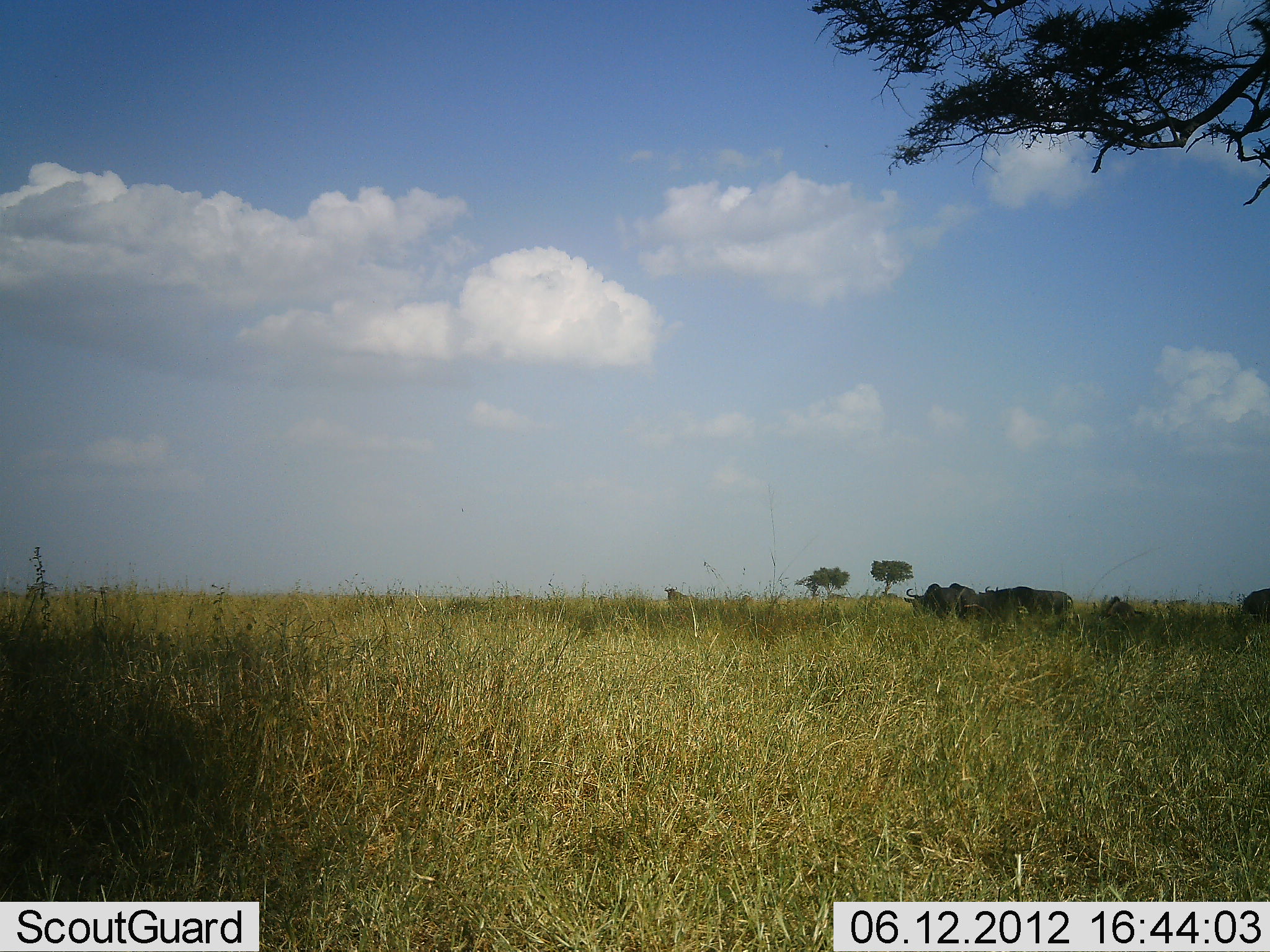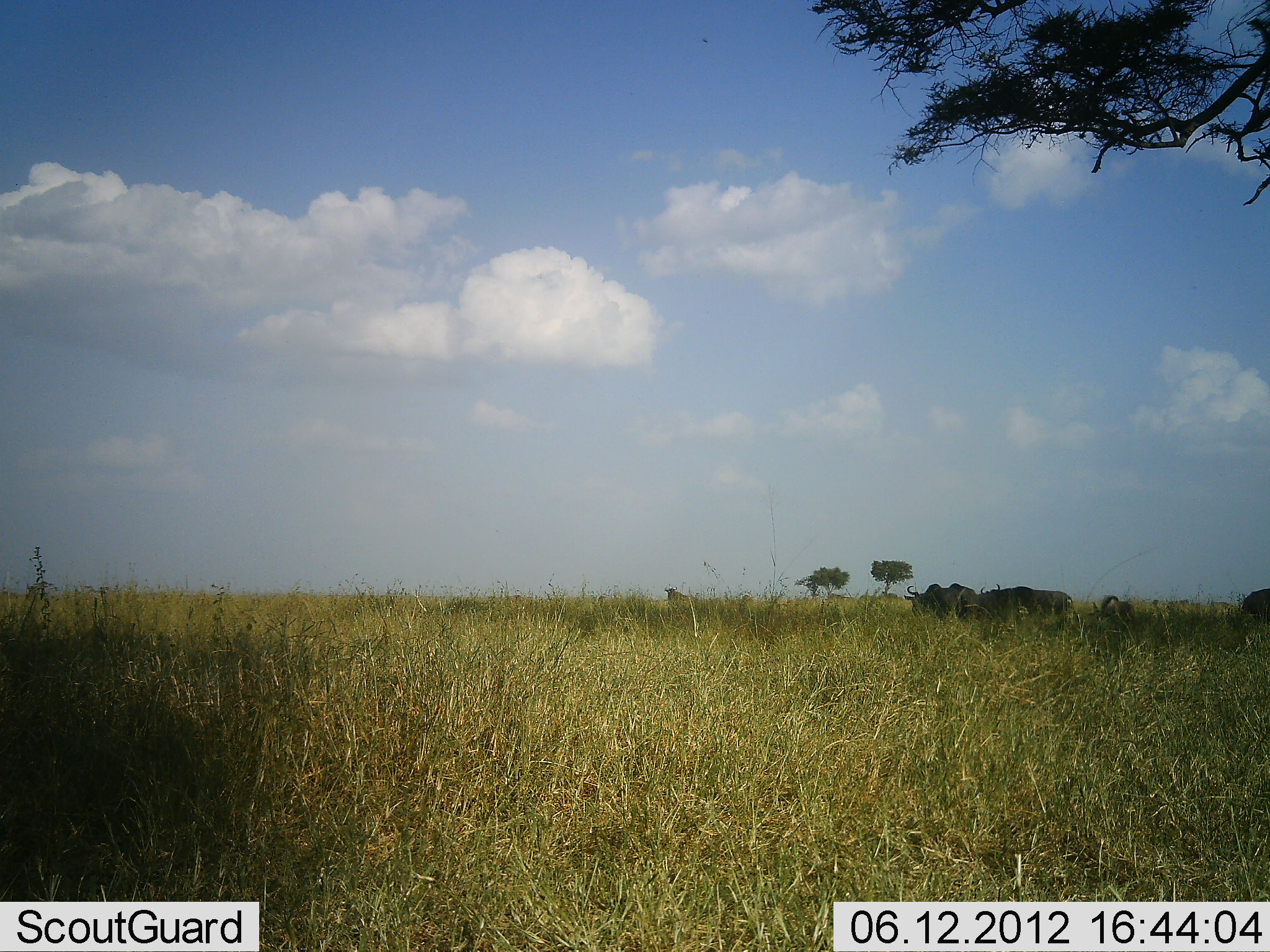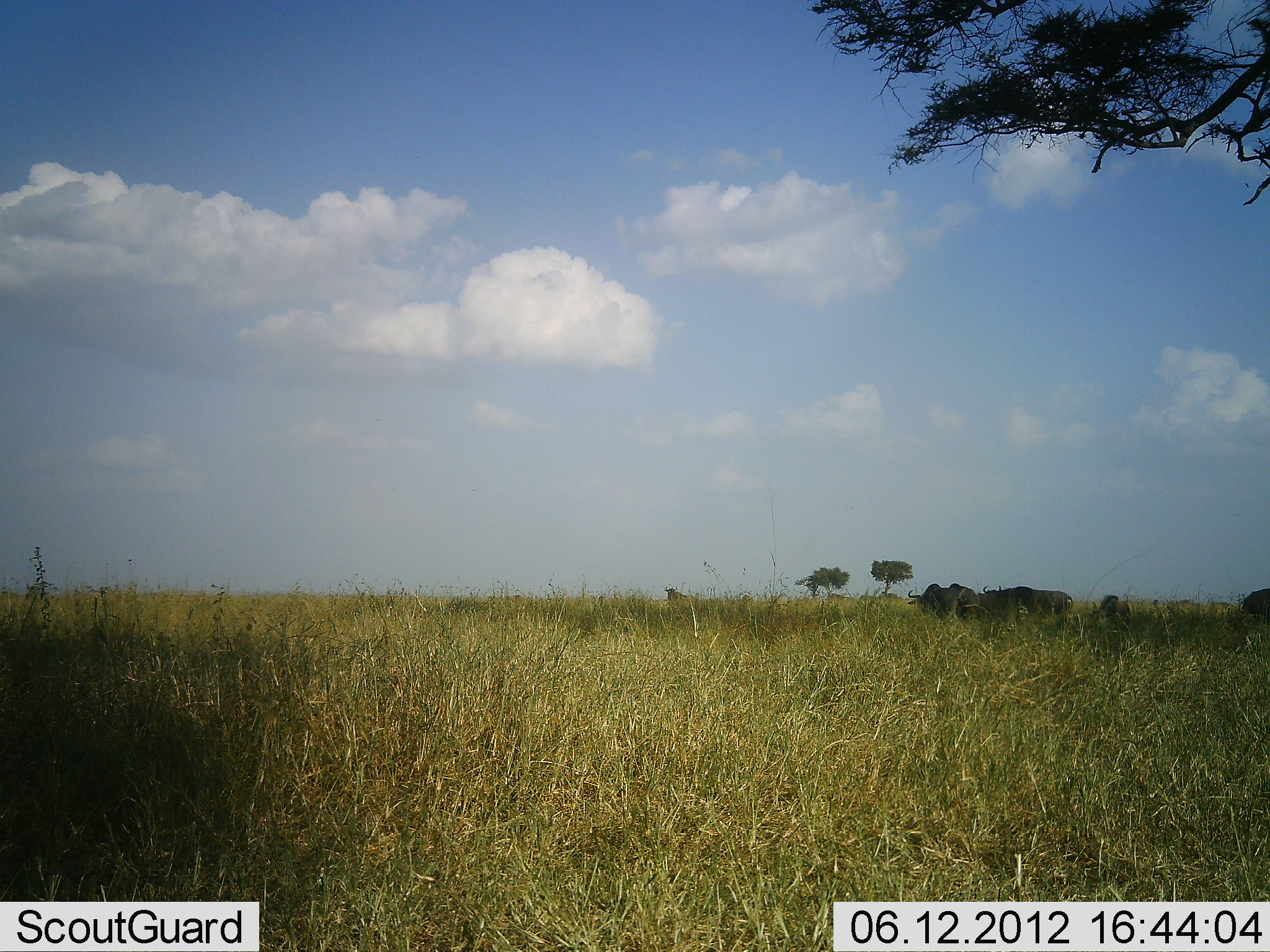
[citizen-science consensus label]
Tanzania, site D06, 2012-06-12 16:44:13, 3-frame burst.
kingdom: Animalia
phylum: Chordata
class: Mammalia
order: Artiodactyla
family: Bovidae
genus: Connochaetes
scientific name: Connochaetes taurinus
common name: blue wildebeest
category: wildebeest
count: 4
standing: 70%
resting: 20%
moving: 0%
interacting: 0%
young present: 20%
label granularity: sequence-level